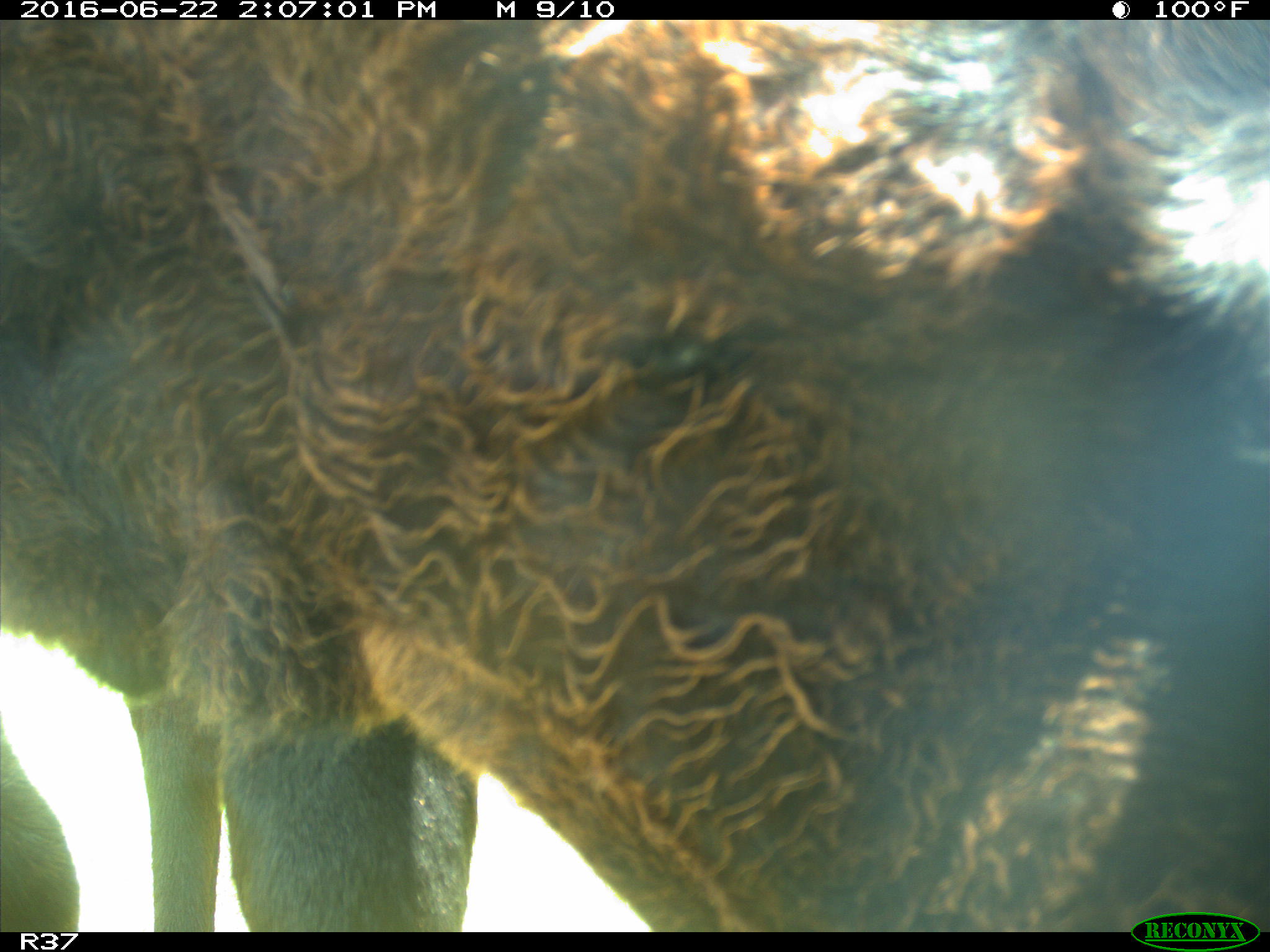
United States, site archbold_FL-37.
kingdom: Animalia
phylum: Chordata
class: Mammalia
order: Artiodactyla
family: Bovidae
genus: Bos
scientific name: Bos taurus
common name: domestic cow